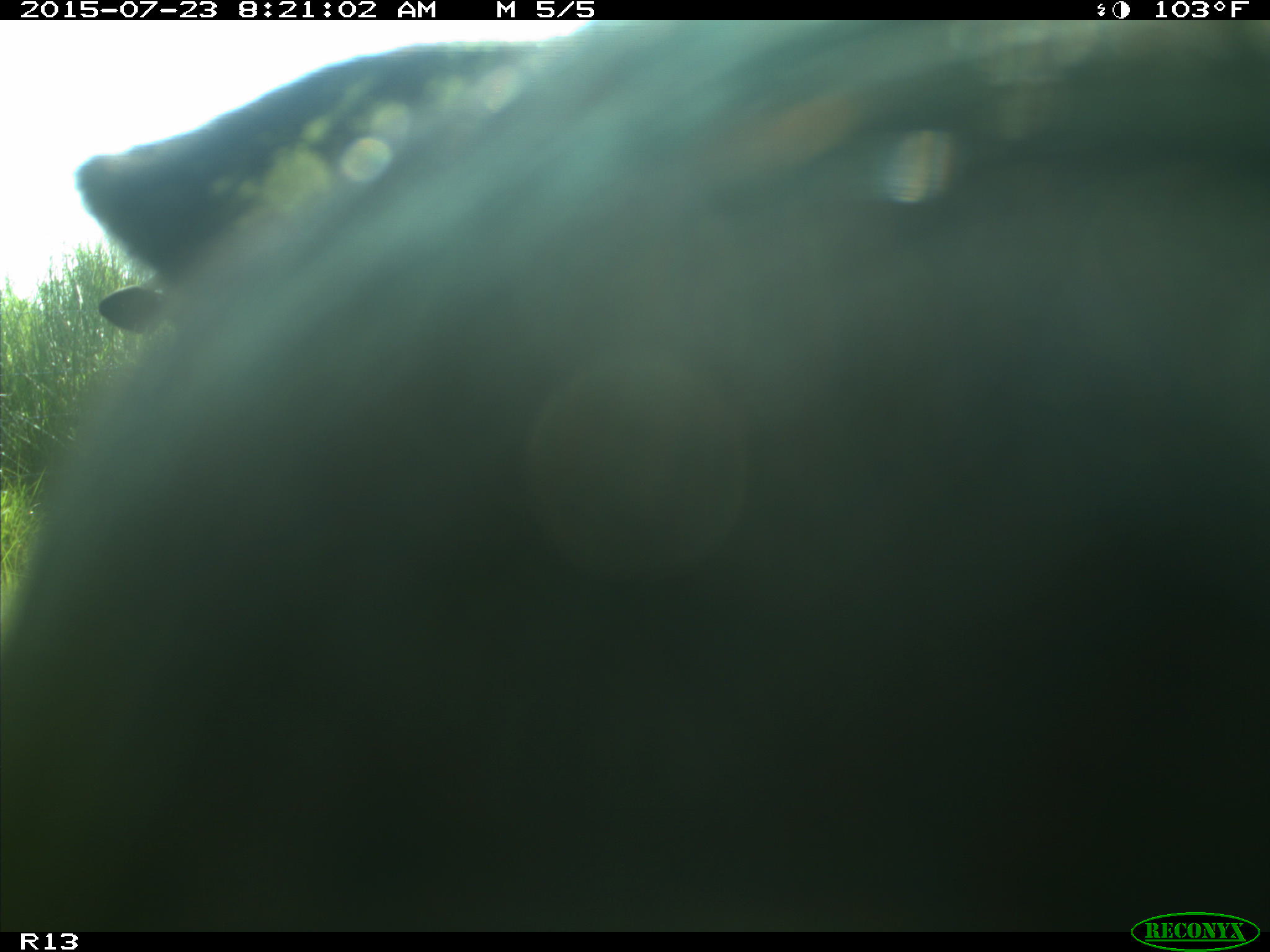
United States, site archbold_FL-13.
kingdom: Animalia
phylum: Chordata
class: Mammalia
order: Artiodactyla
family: Bovidae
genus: Bos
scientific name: Bos taurus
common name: domestic cow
Bos taurus (domestic cow).